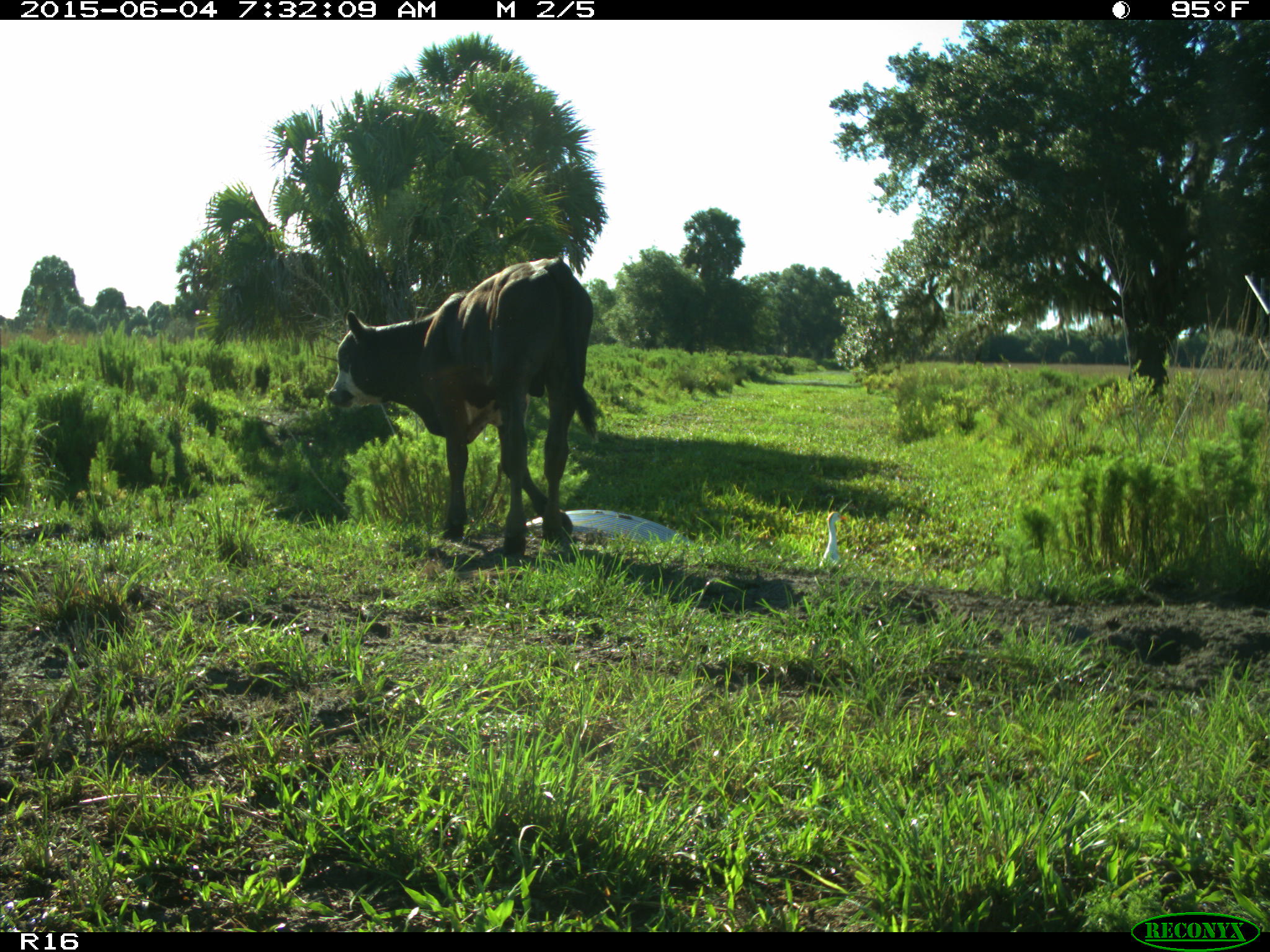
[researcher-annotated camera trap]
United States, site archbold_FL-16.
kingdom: Animalia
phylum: Chordata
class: Mammalia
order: Artiodactyla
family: Bovidae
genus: Bos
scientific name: Bos taurus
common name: domestic cow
Bos taurus (domestic cow).